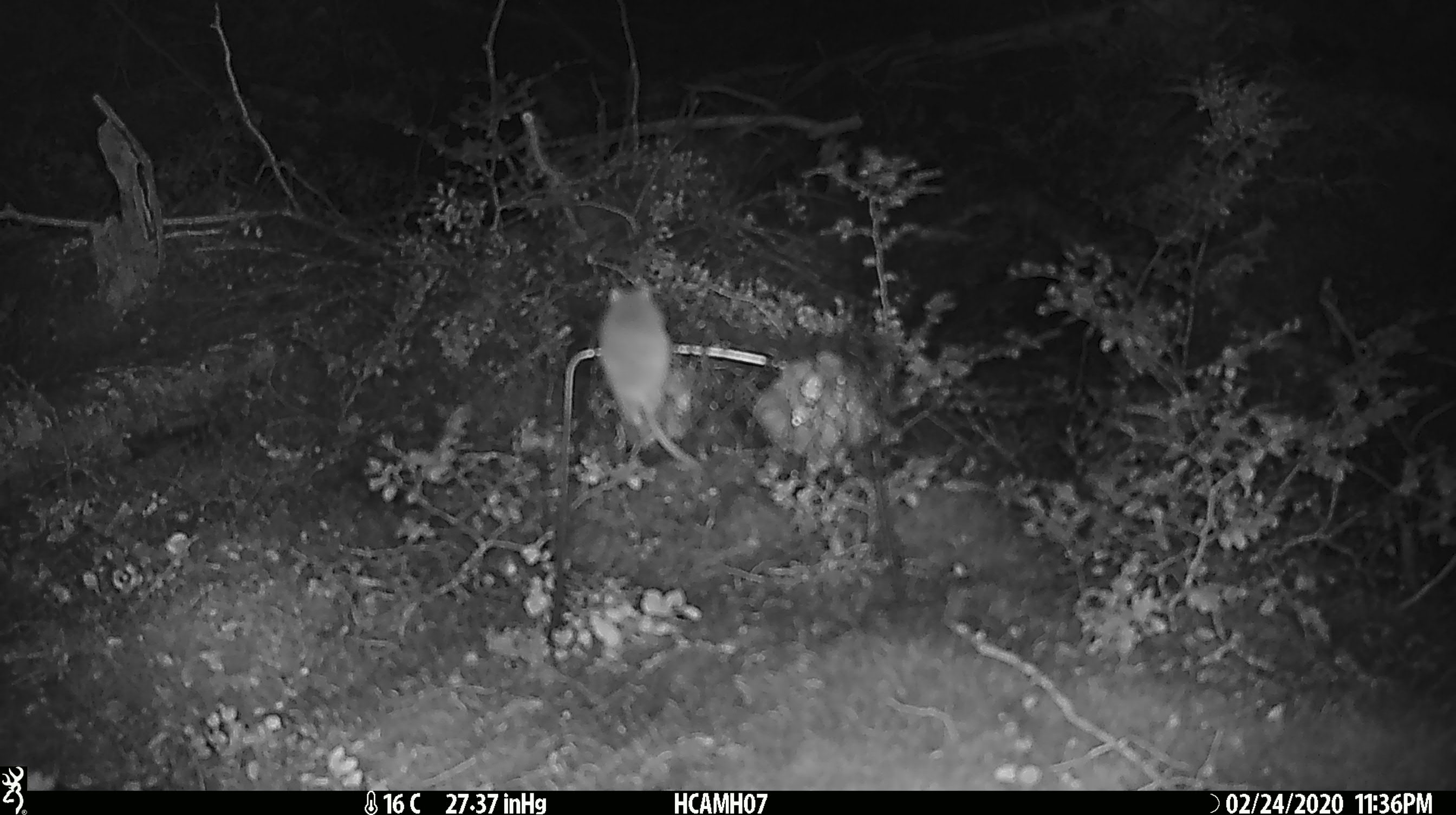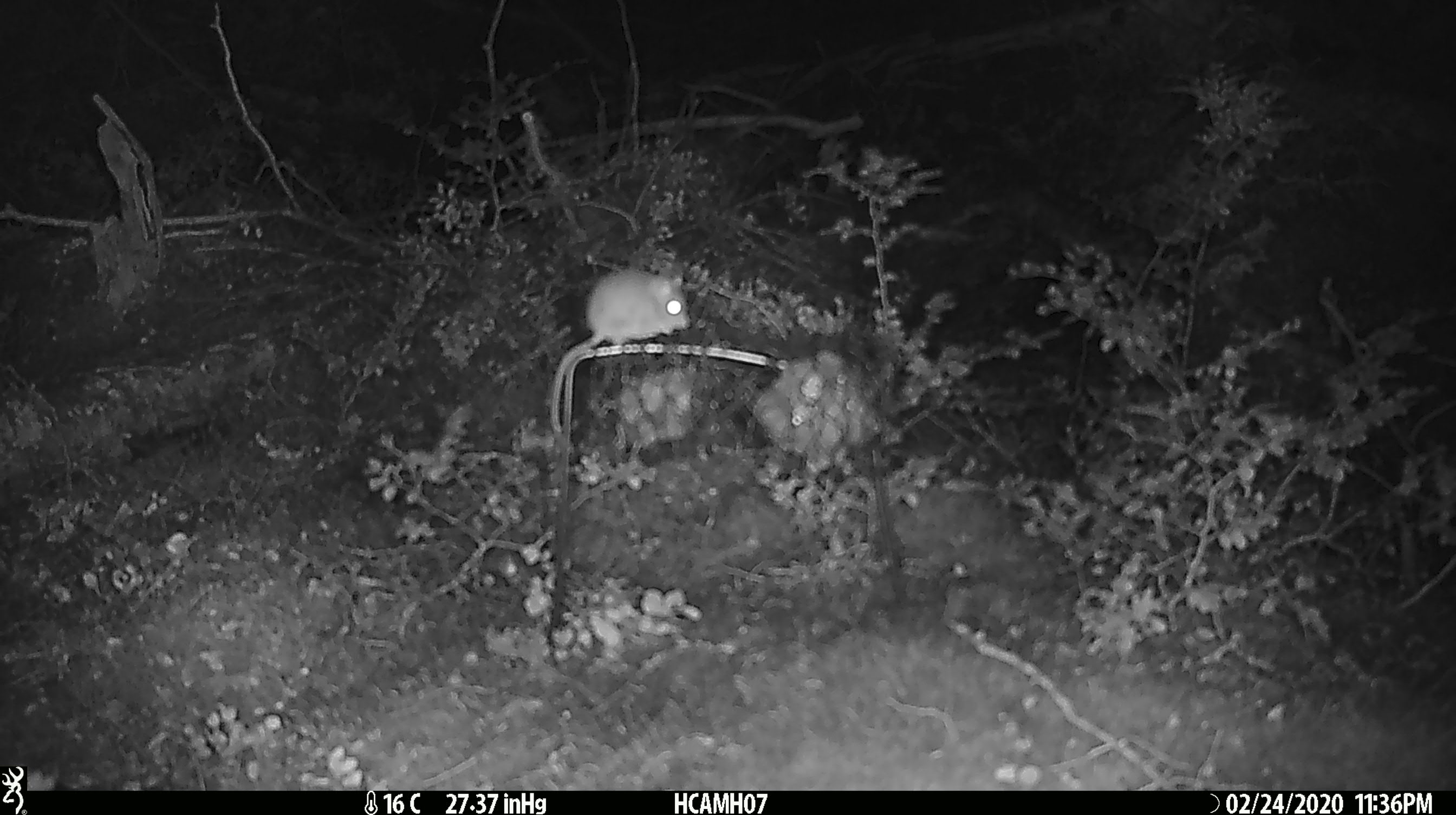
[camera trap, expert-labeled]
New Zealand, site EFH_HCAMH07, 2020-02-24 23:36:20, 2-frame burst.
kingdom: Animalia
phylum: Chordata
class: Mammalia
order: Rodentia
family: Muridae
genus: Mus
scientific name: Mus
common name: mouse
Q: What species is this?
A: Mouse (Mus).